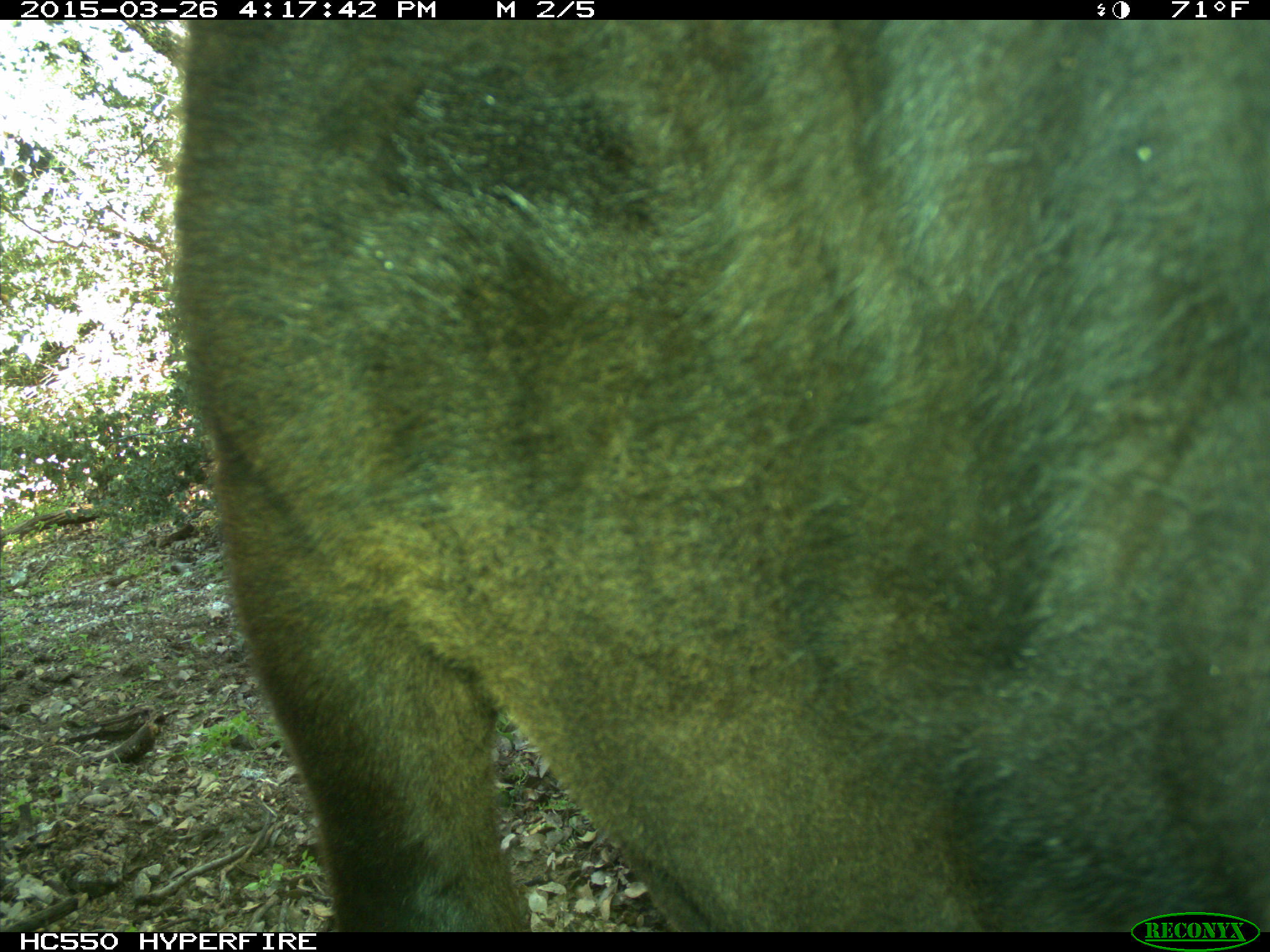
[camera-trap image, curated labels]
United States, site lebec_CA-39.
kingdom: Animalia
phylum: Chordata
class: Mammalia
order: Artiodactyla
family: Bovidae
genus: Bos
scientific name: Bos taurus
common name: domestic cow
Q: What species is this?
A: Bos taurus (domestic cow).